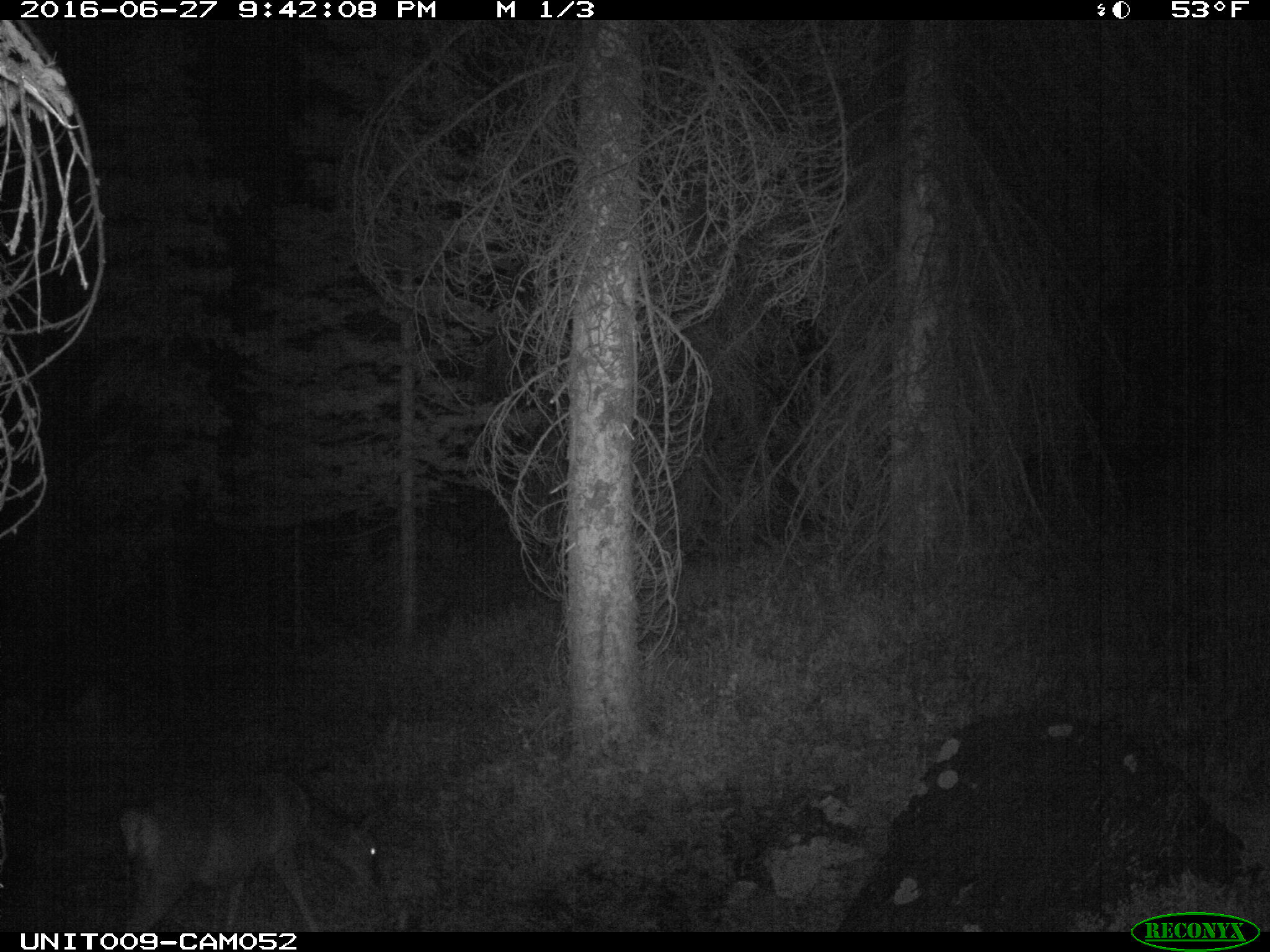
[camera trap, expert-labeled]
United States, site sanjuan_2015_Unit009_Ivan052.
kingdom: Animalia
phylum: Chordata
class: Mammalia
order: Artiodactyla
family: Cervidae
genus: Odocoileus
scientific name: Odocoileus hemionus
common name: mule deer